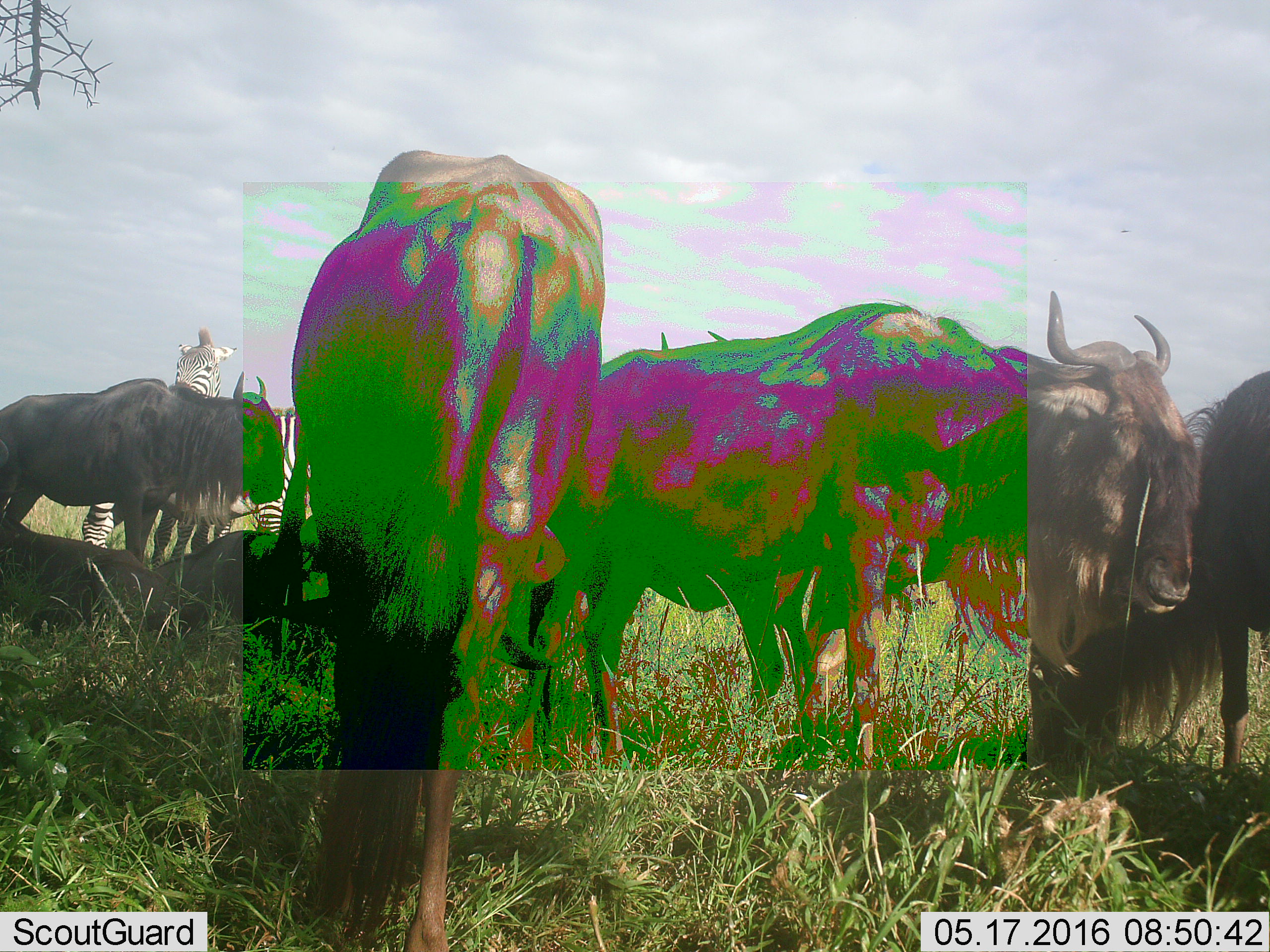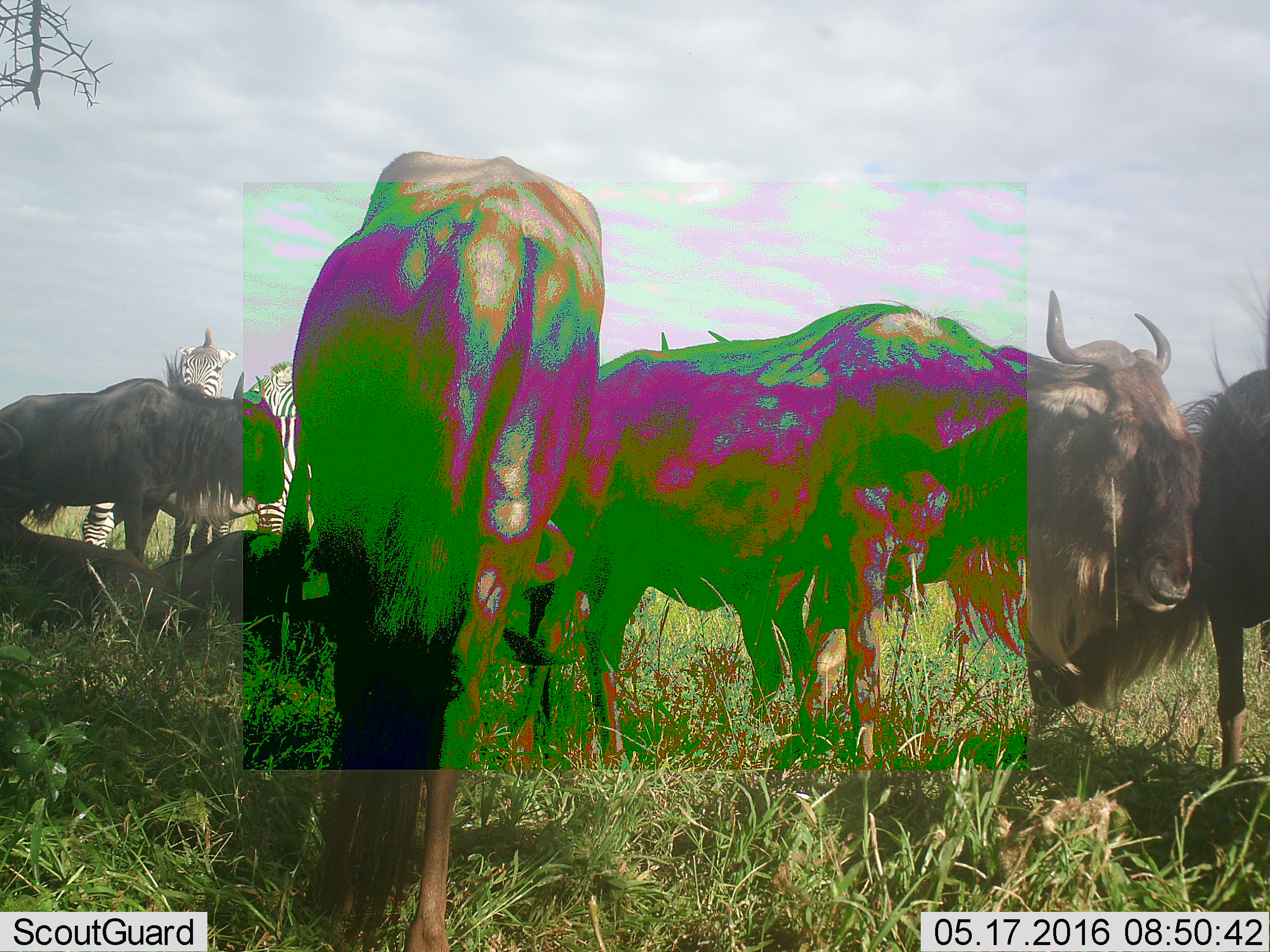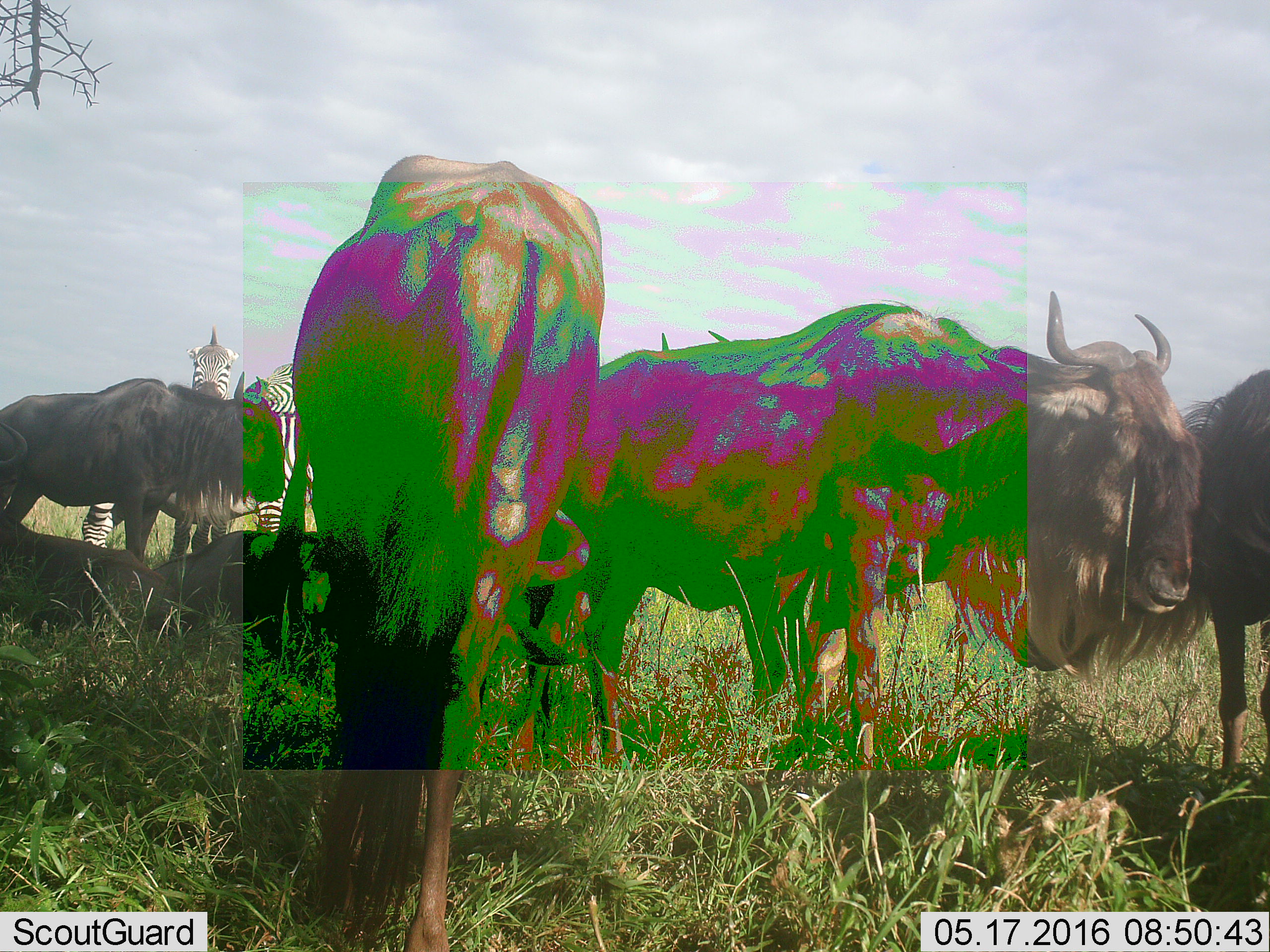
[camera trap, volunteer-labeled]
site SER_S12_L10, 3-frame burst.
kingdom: Animalia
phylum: Chordata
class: Mammalia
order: Artiodactyla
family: Bovidae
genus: Connochaetes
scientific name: Connochaetes taurinus taurinus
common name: blue wildebeest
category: wildebeestblue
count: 6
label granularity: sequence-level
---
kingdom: Animalia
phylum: Chordata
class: Mammalia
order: Perissodactyla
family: Equidae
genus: Equus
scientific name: Equus quagga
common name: plains zebra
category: zebraplains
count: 2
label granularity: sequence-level